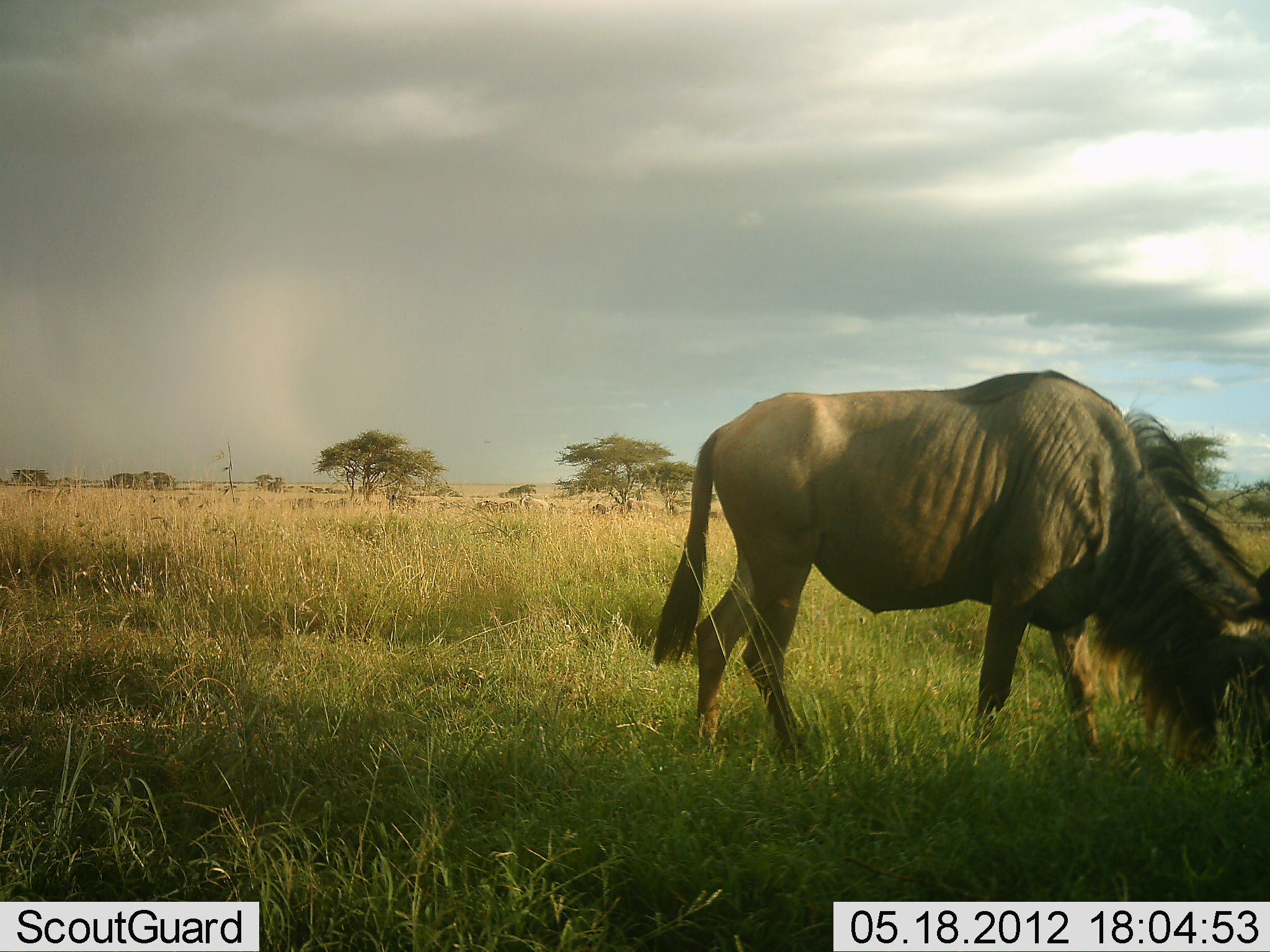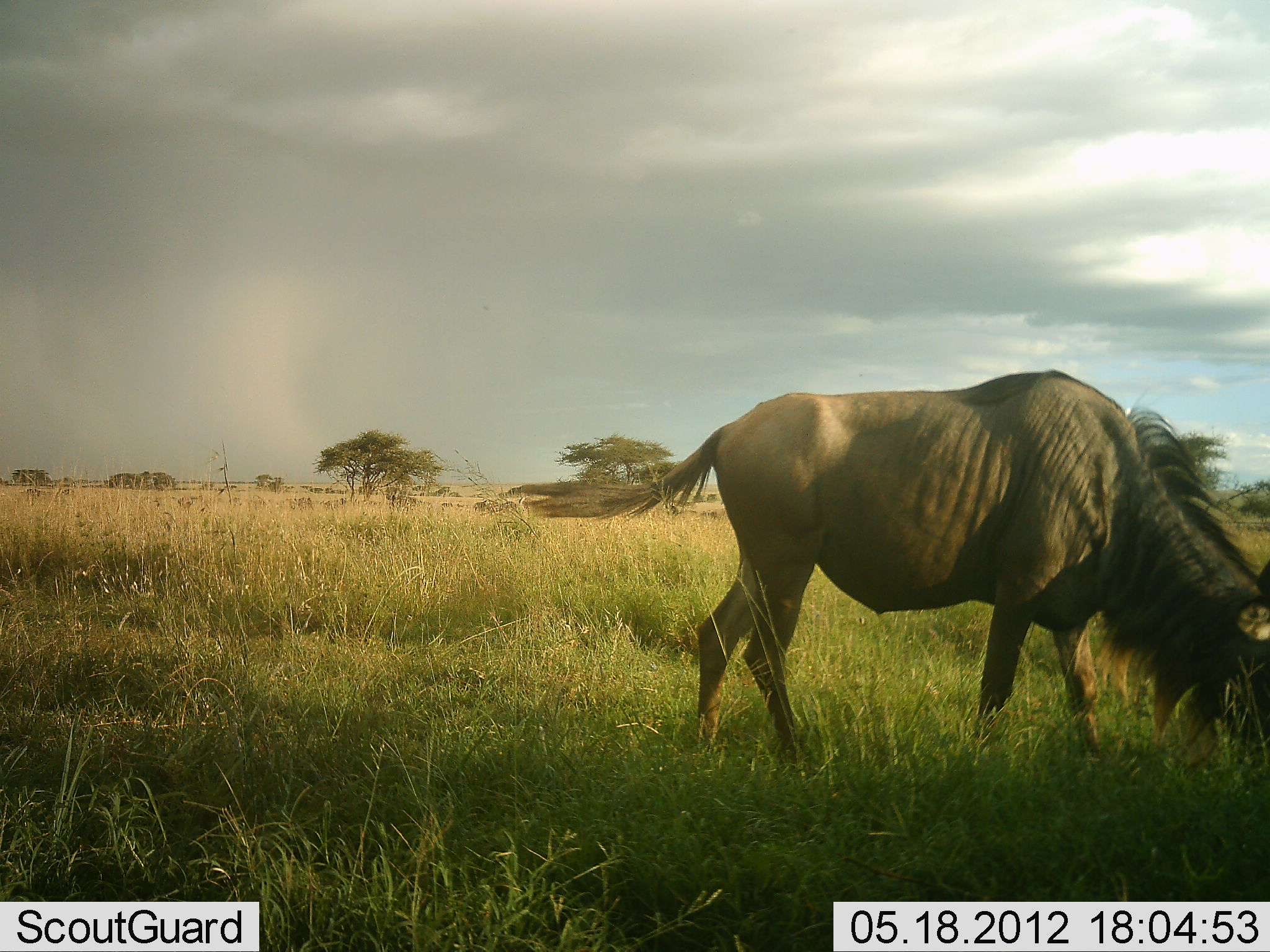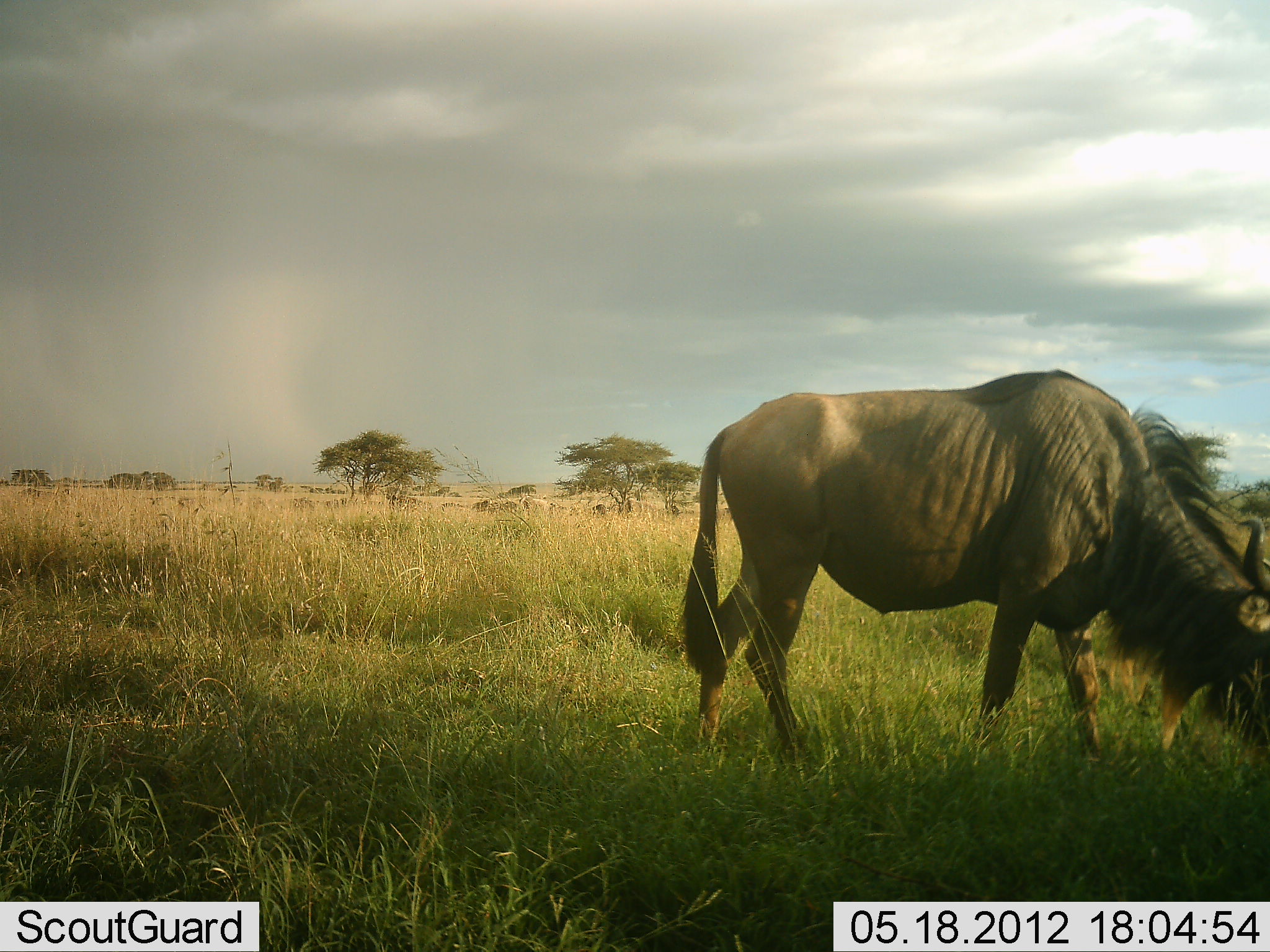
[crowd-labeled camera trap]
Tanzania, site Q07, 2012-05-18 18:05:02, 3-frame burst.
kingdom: Animalia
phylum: Chordata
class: Mammalia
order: Artiodactyla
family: Bovidae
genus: Connochaetes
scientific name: Connochaetes taurinus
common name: blue wildebeest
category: wildebeest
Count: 1.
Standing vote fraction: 20%.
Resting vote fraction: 0%.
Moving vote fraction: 0%.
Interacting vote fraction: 0%.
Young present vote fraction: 0%.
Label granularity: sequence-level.